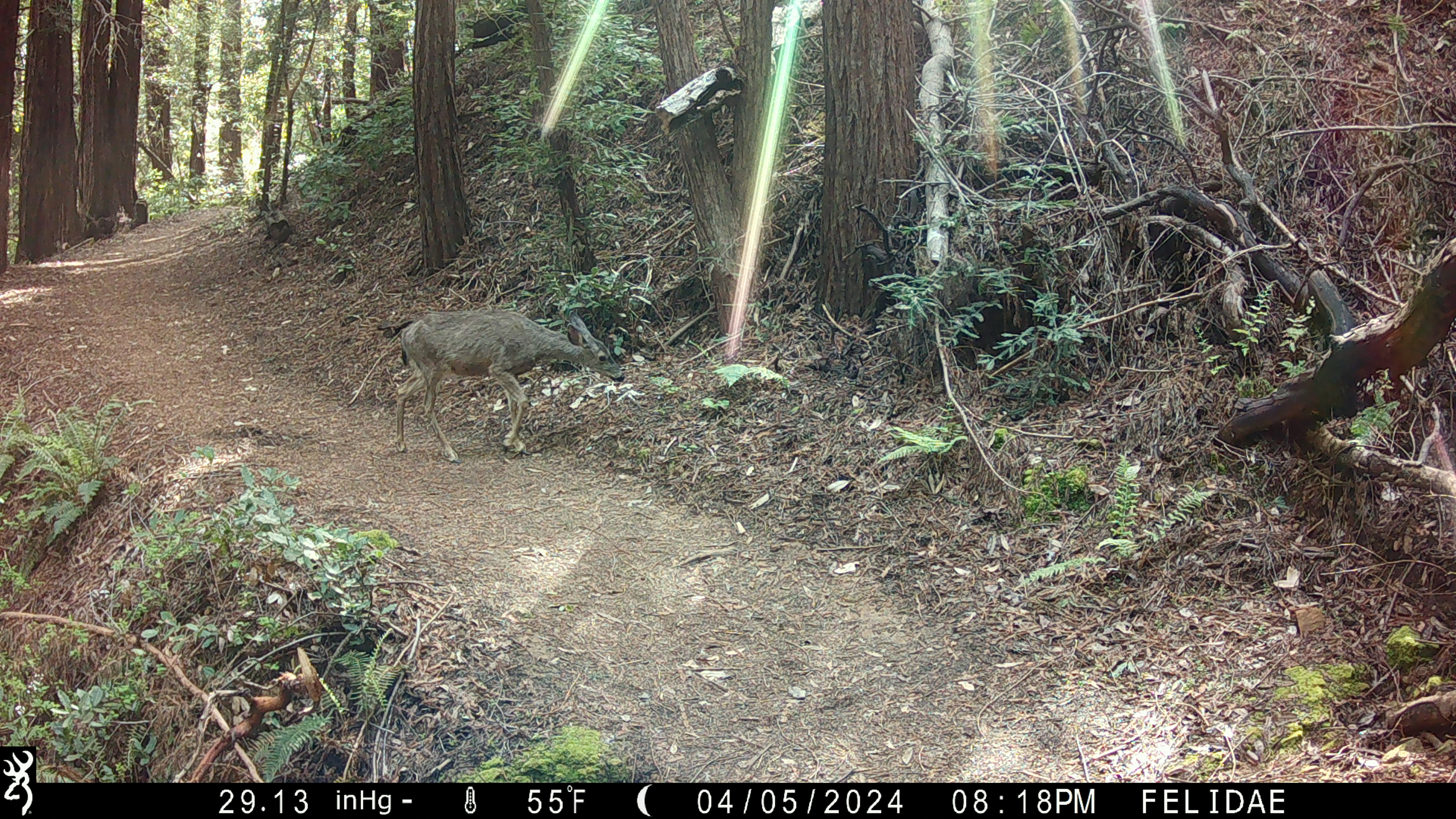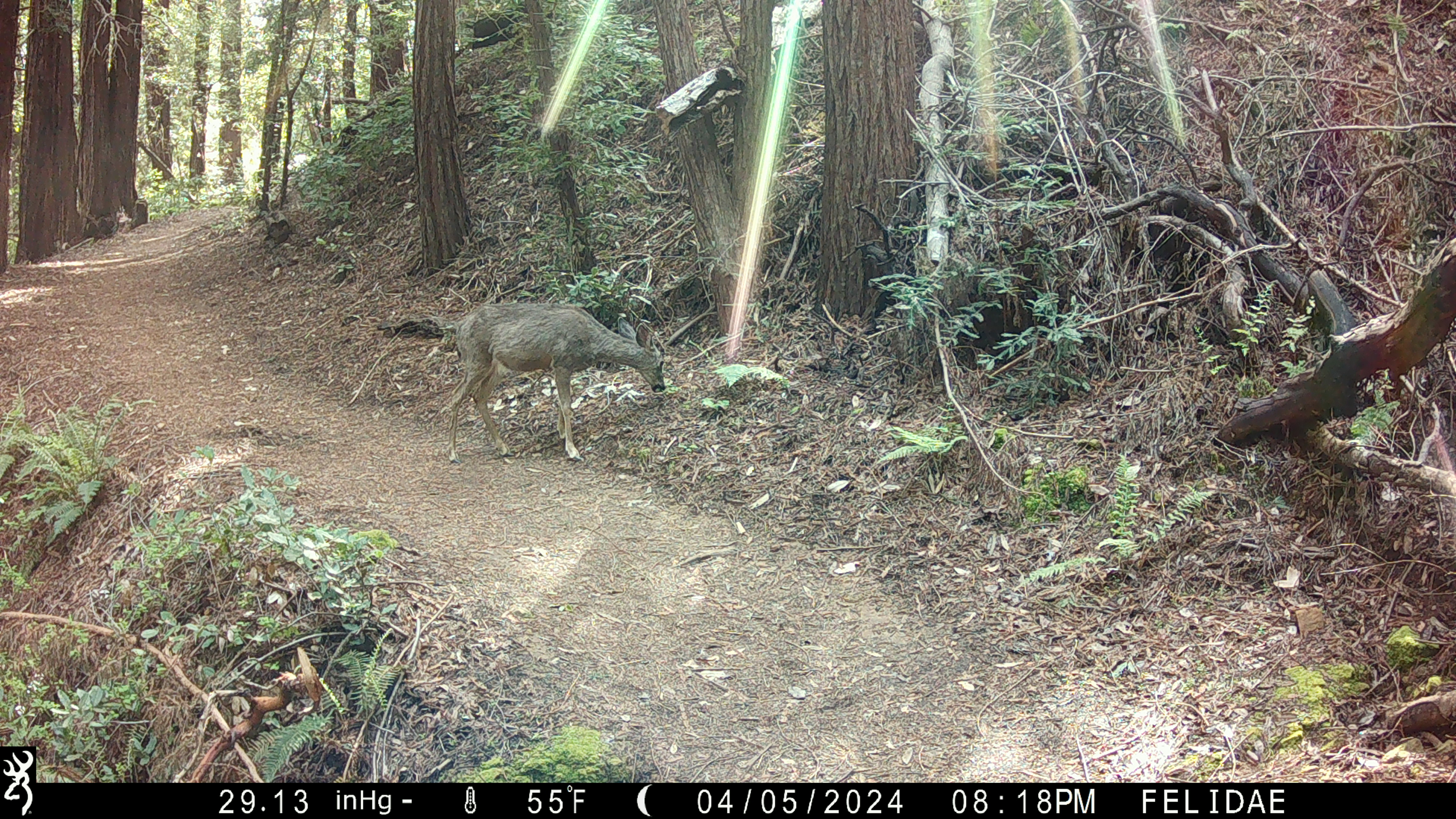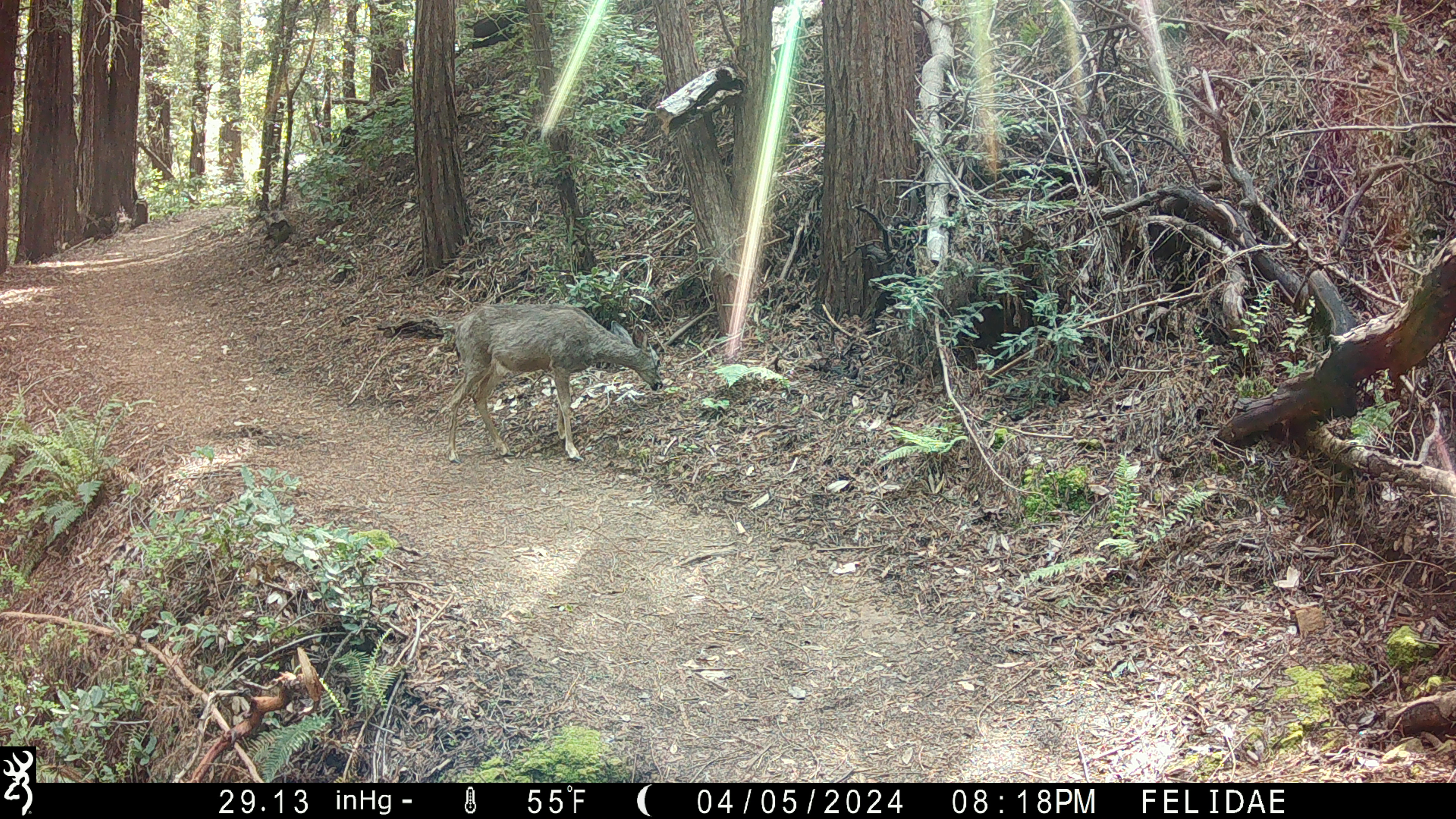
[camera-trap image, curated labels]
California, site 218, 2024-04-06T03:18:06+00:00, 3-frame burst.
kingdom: Animalia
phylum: Chordata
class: Mammalia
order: Artiodactyla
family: Cervidae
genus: Odocoileus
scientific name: Odocoileus hemionus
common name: mule deer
Mule deer (Odocoileus hemionus).